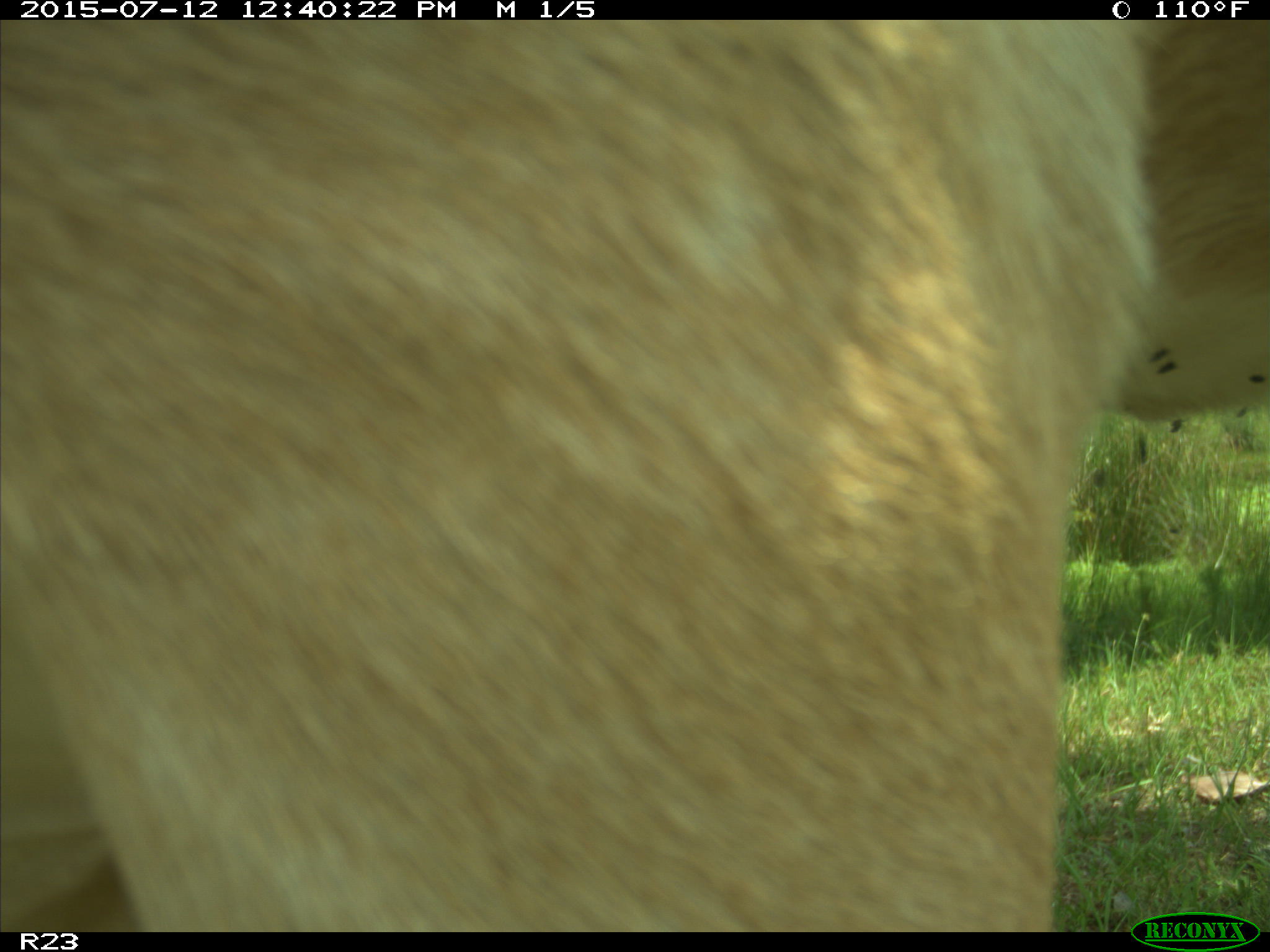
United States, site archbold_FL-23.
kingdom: Animalia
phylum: Chordata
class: Mammalia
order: Artiodactyla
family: Bovidae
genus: Bos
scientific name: Bos taurus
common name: domestic cow